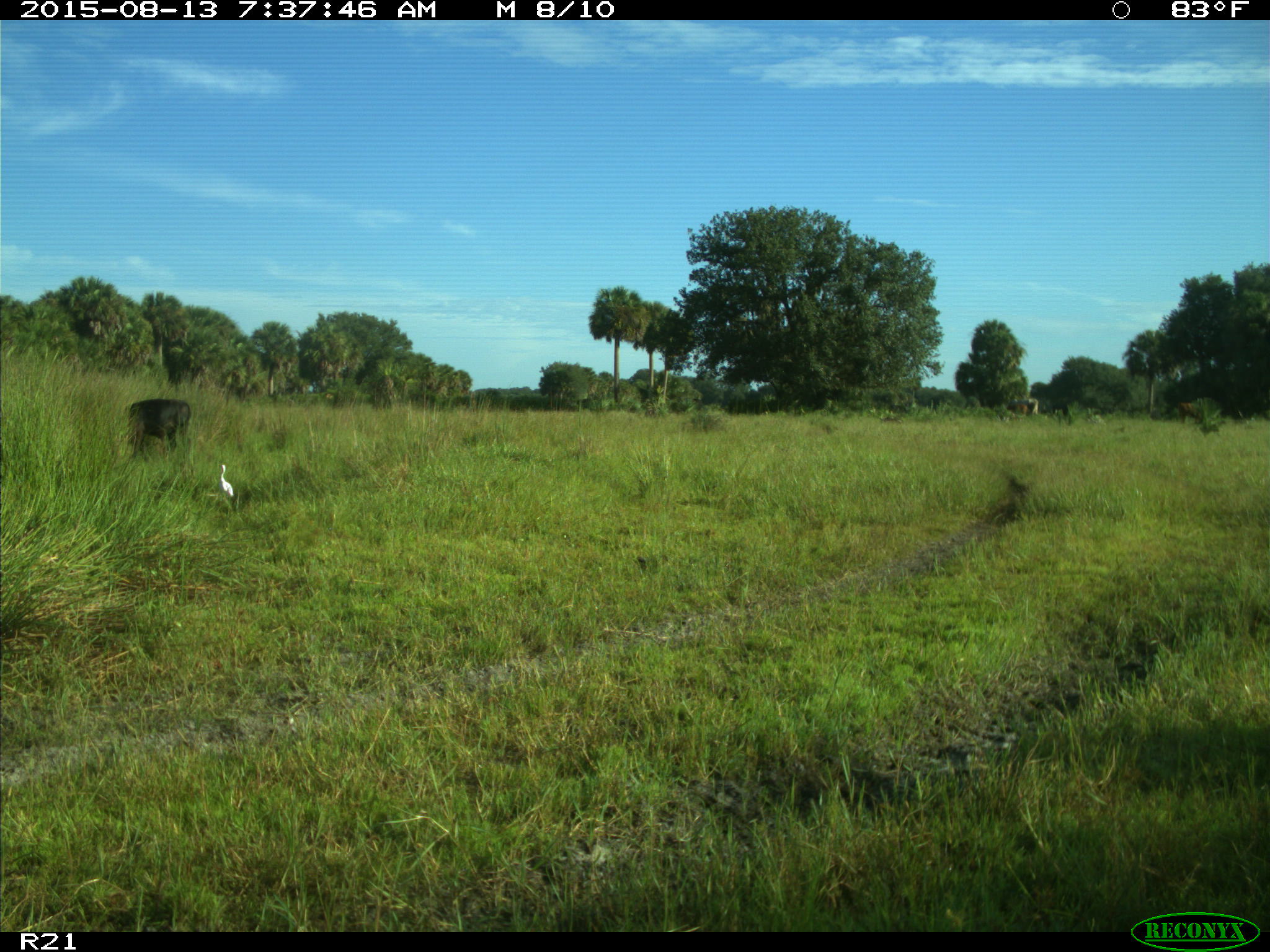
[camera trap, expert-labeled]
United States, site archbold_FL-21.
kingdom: Animalia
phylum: Chordata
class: Mammalia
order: Artiodactyla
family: Bovidae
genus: Bos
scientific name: Bos taurus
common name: domestic cow